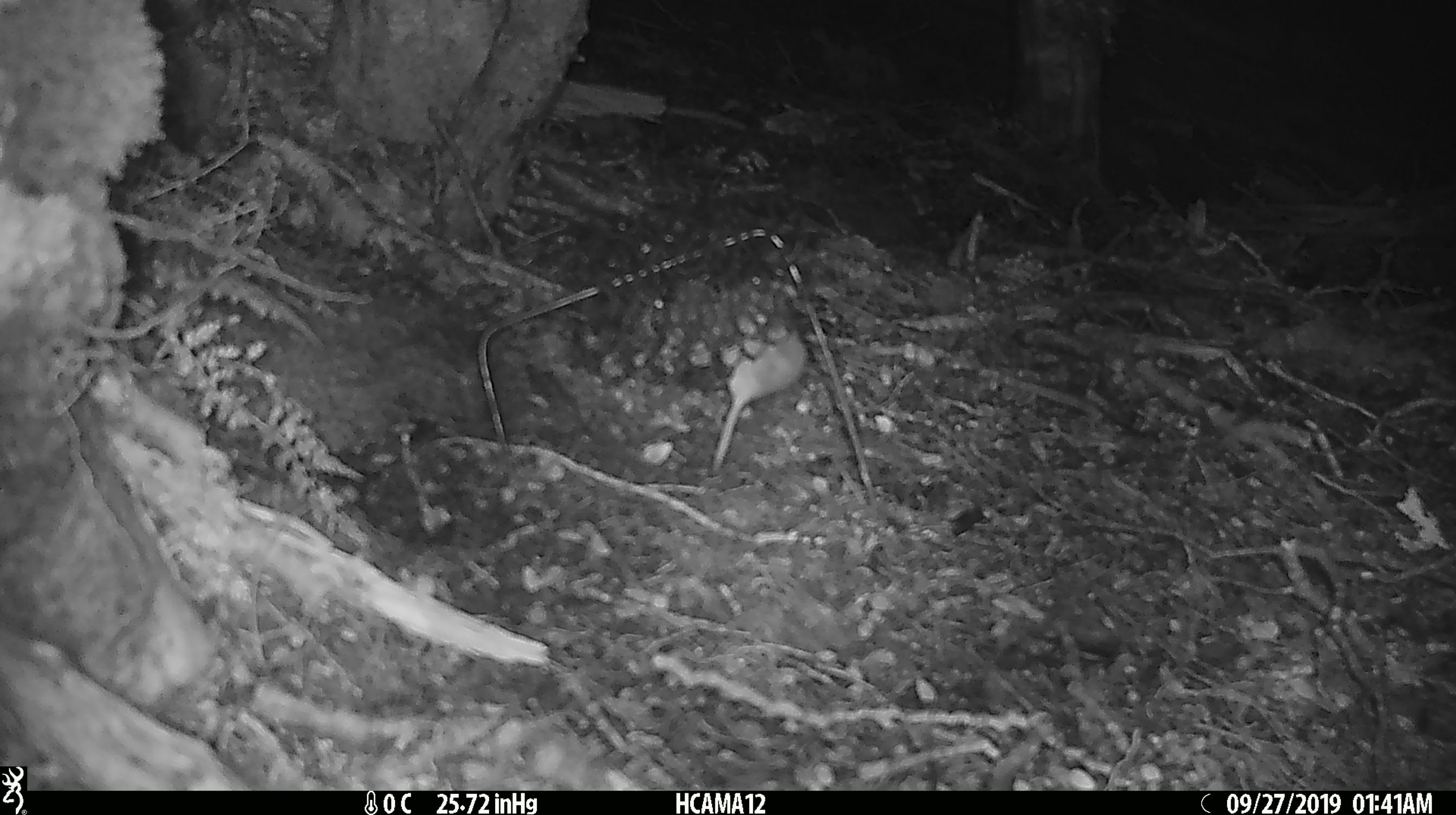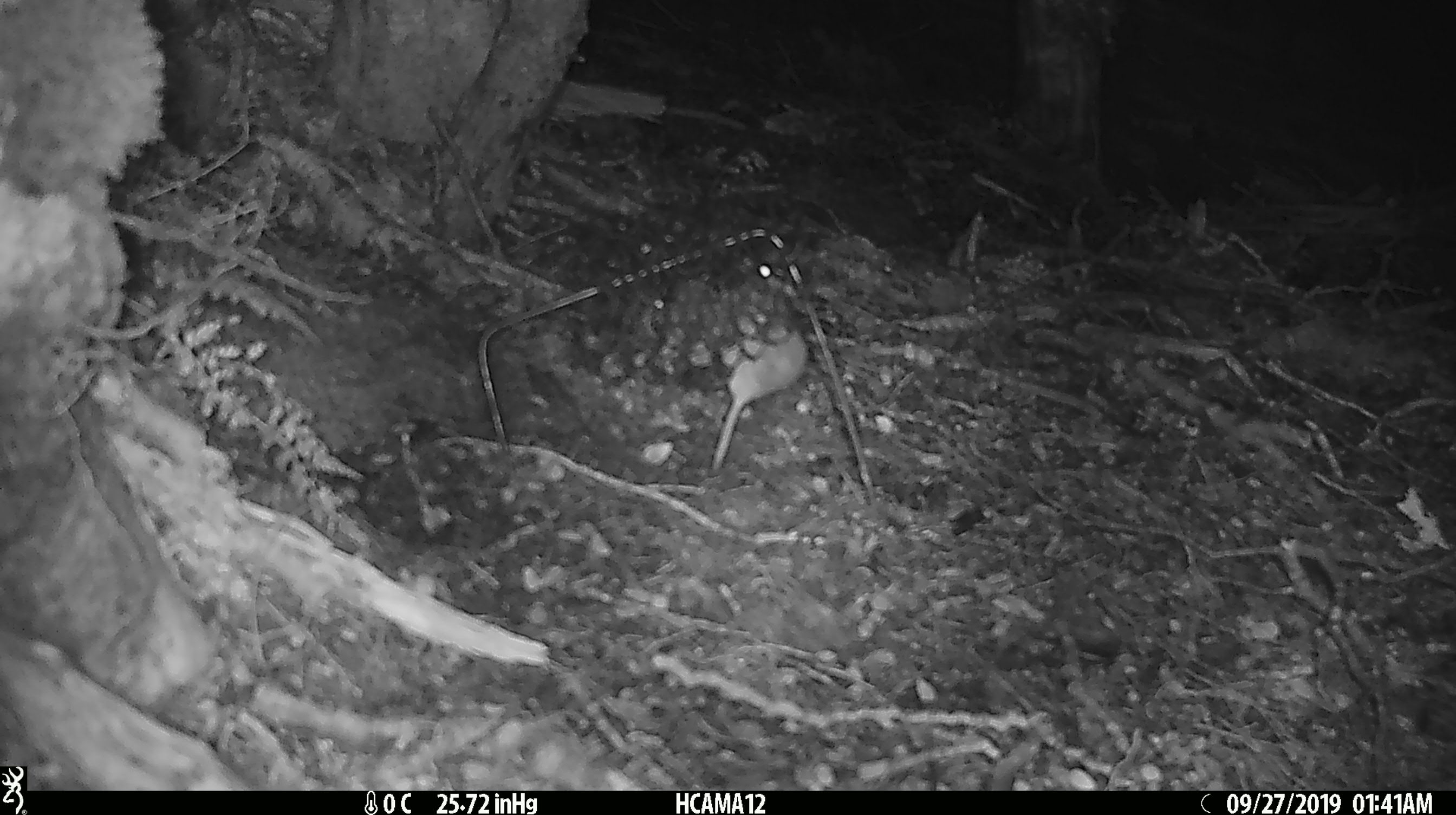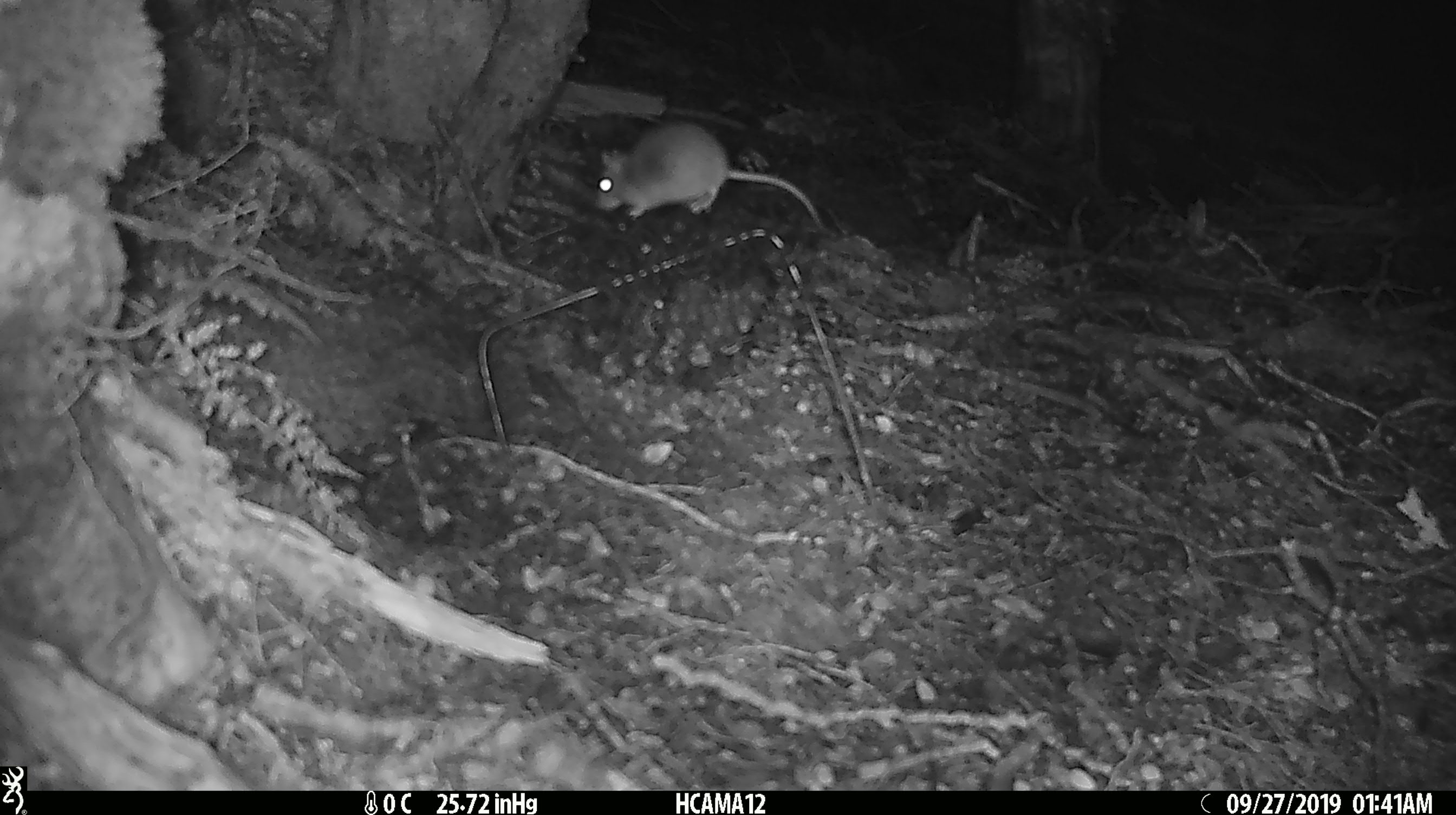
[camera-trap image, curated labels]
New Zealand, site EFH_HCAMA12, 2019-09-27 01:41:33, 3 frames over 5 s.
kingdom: Animalia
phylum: Chordata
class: Mammalia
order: Rodentia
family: Muridae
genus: Mus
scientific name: Mus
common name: mouse